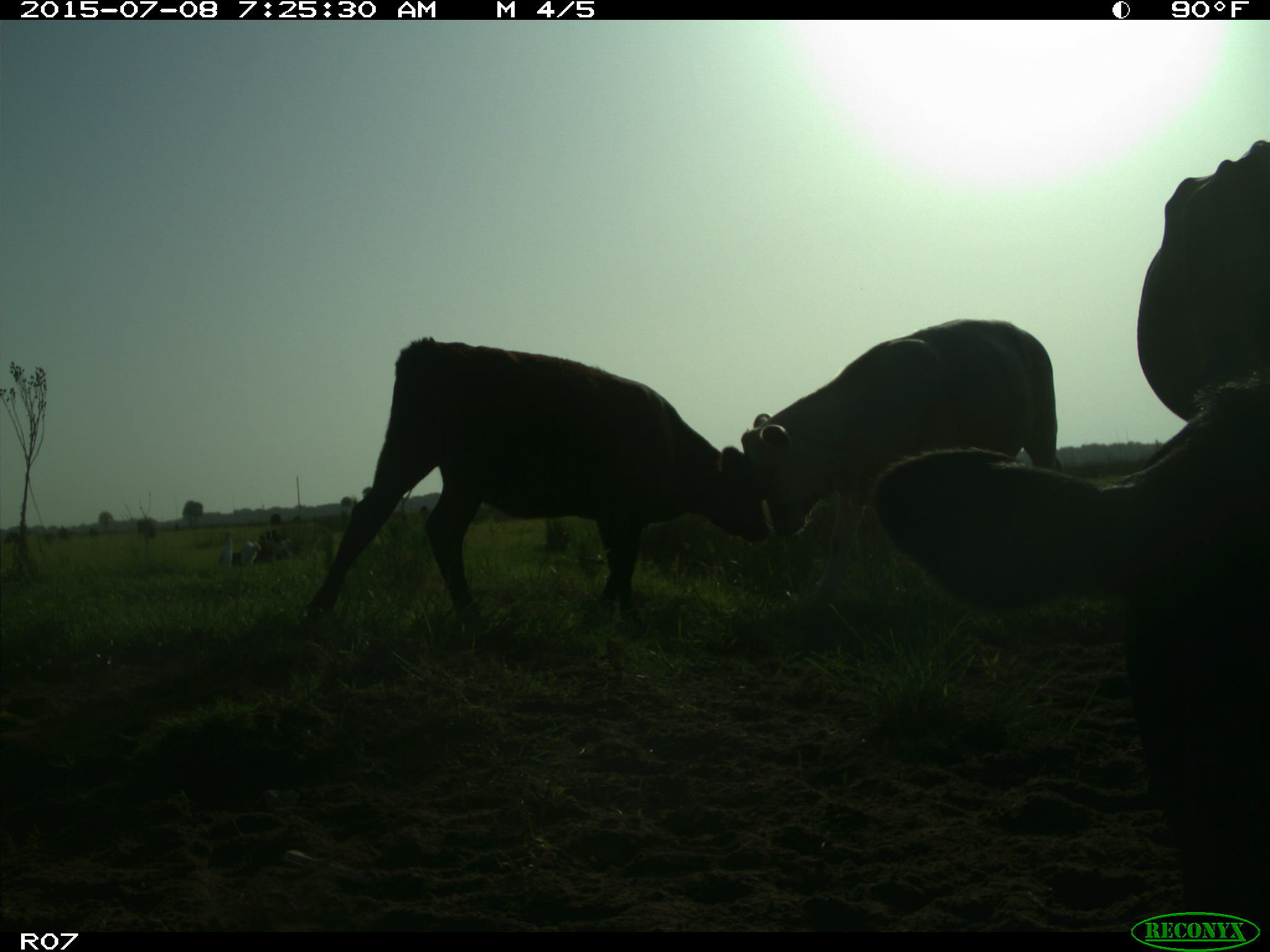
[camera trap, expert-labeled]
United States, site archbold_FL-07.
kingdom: Animalia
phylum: Chordata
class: Mammalia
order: Artiodactyla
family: Bovidae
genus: Bos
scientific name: Bos taurus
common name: domestic cow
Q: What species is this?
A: Bos taurus (domestic cow).